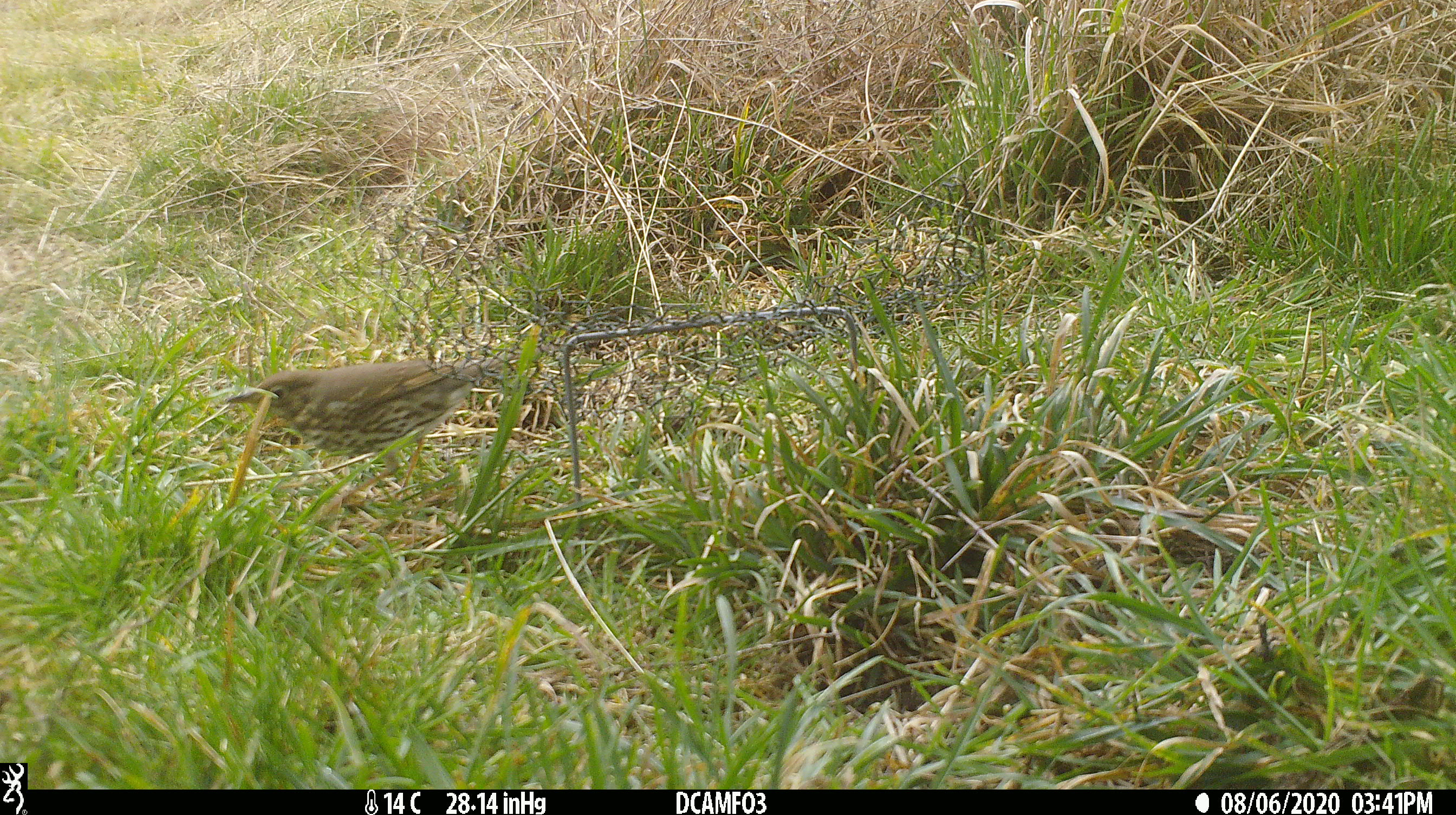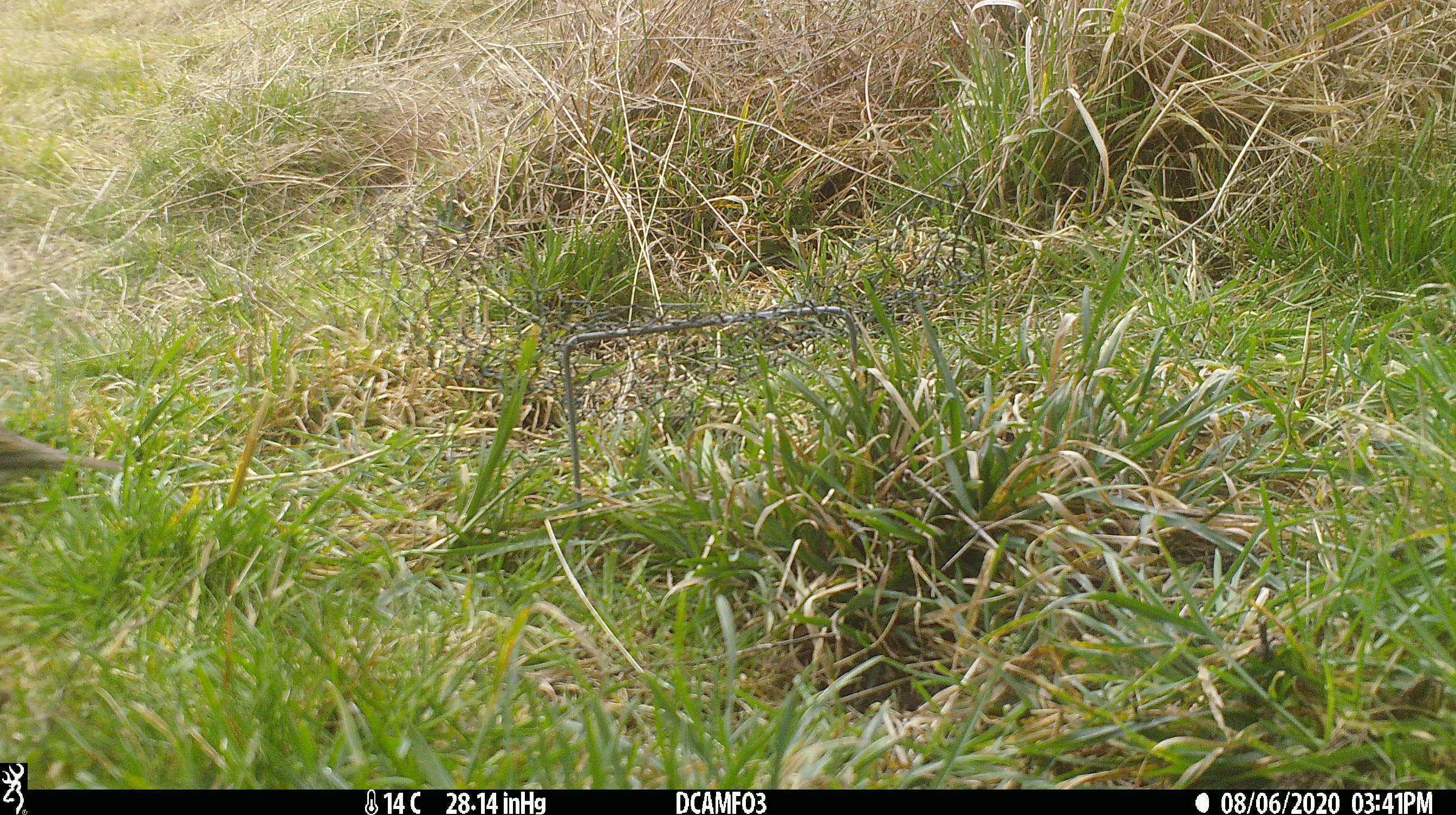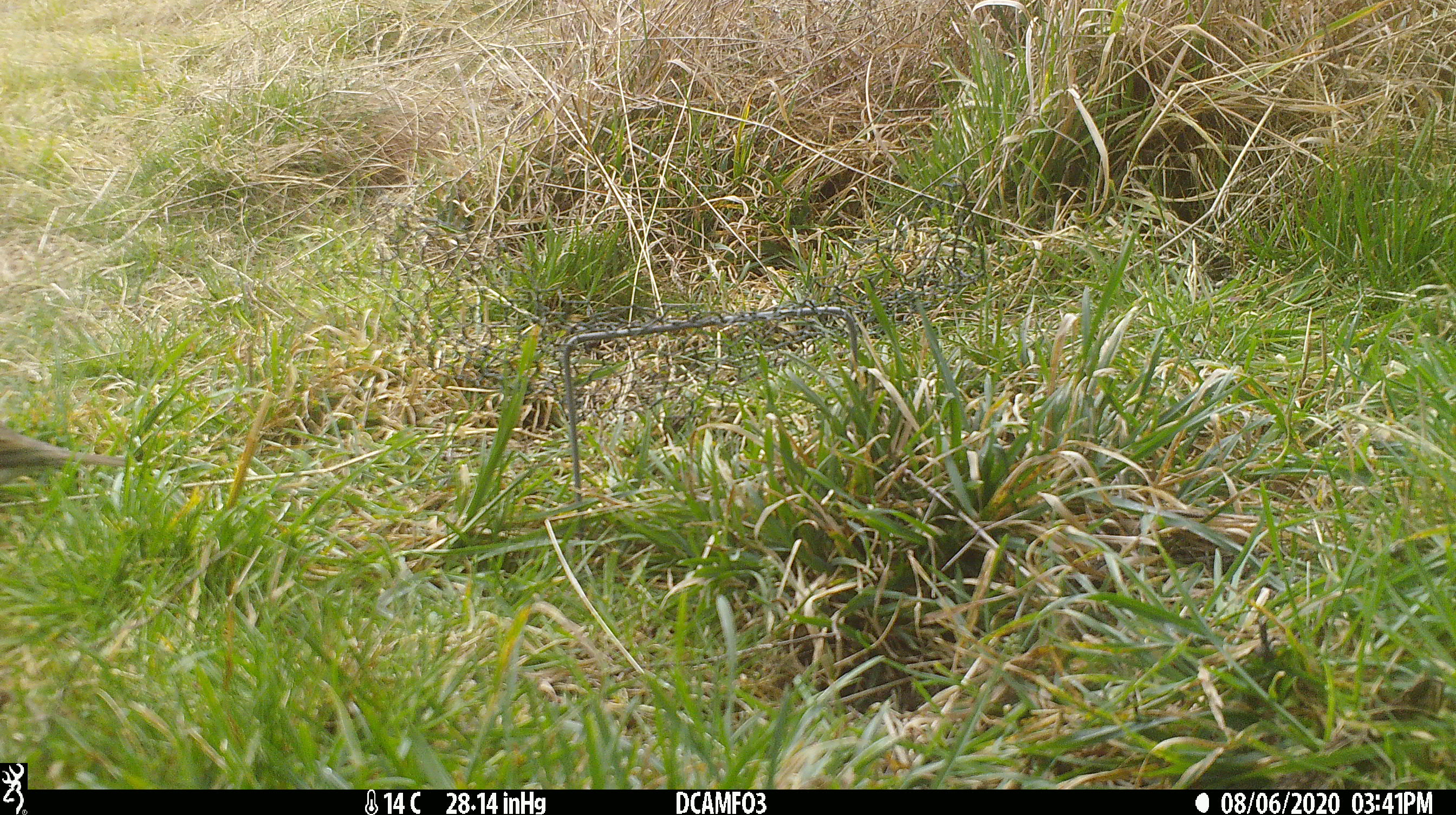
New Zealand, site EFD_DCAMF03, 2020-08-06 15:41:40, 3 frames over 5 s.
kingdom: Animalia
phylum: Chordata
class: Aves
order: Passeriformes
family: Turdidae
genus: Turdus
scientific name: Turdus philomelos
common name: song thrush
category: thrush